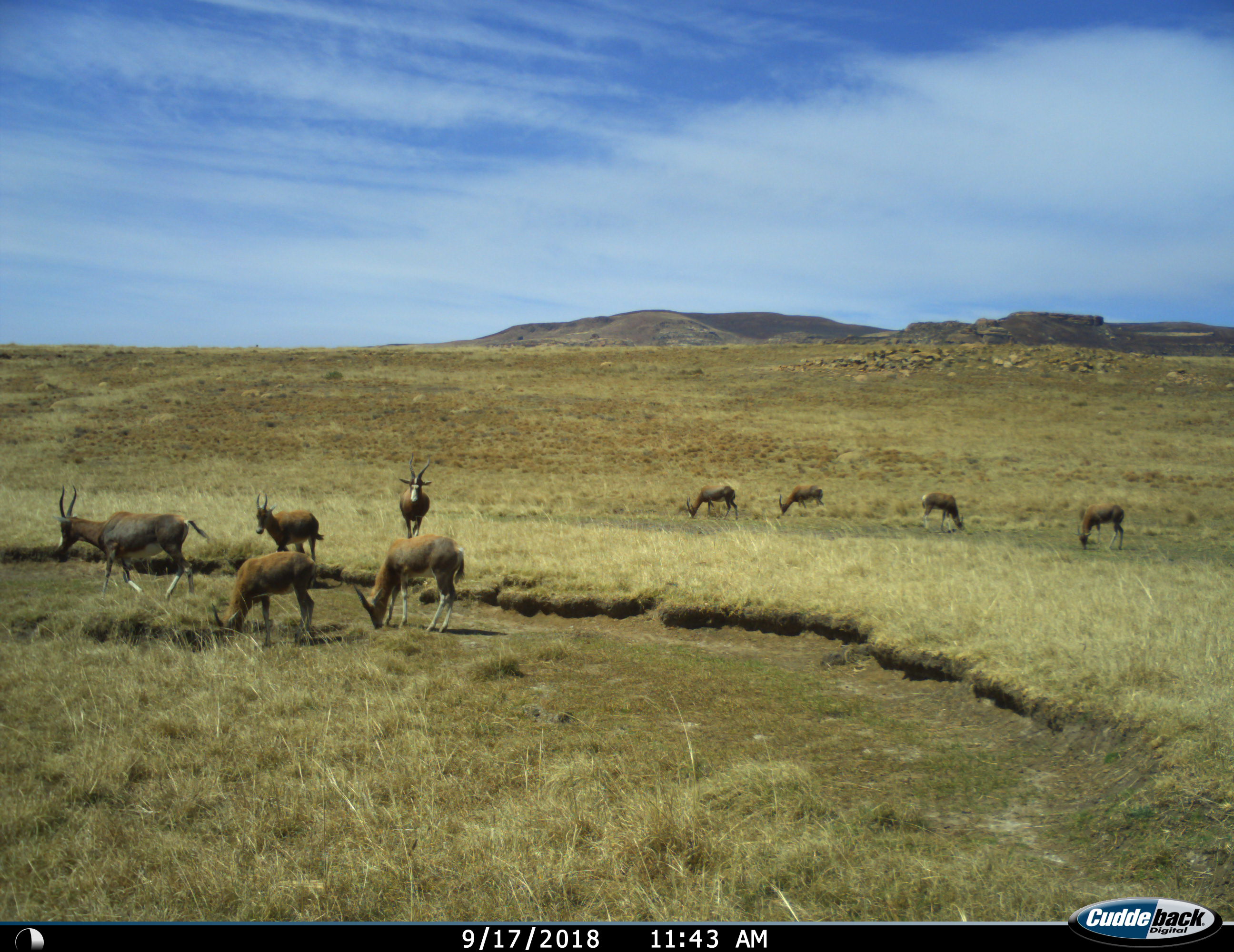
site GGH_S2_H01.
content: unidentified animal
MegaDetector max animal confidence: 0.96